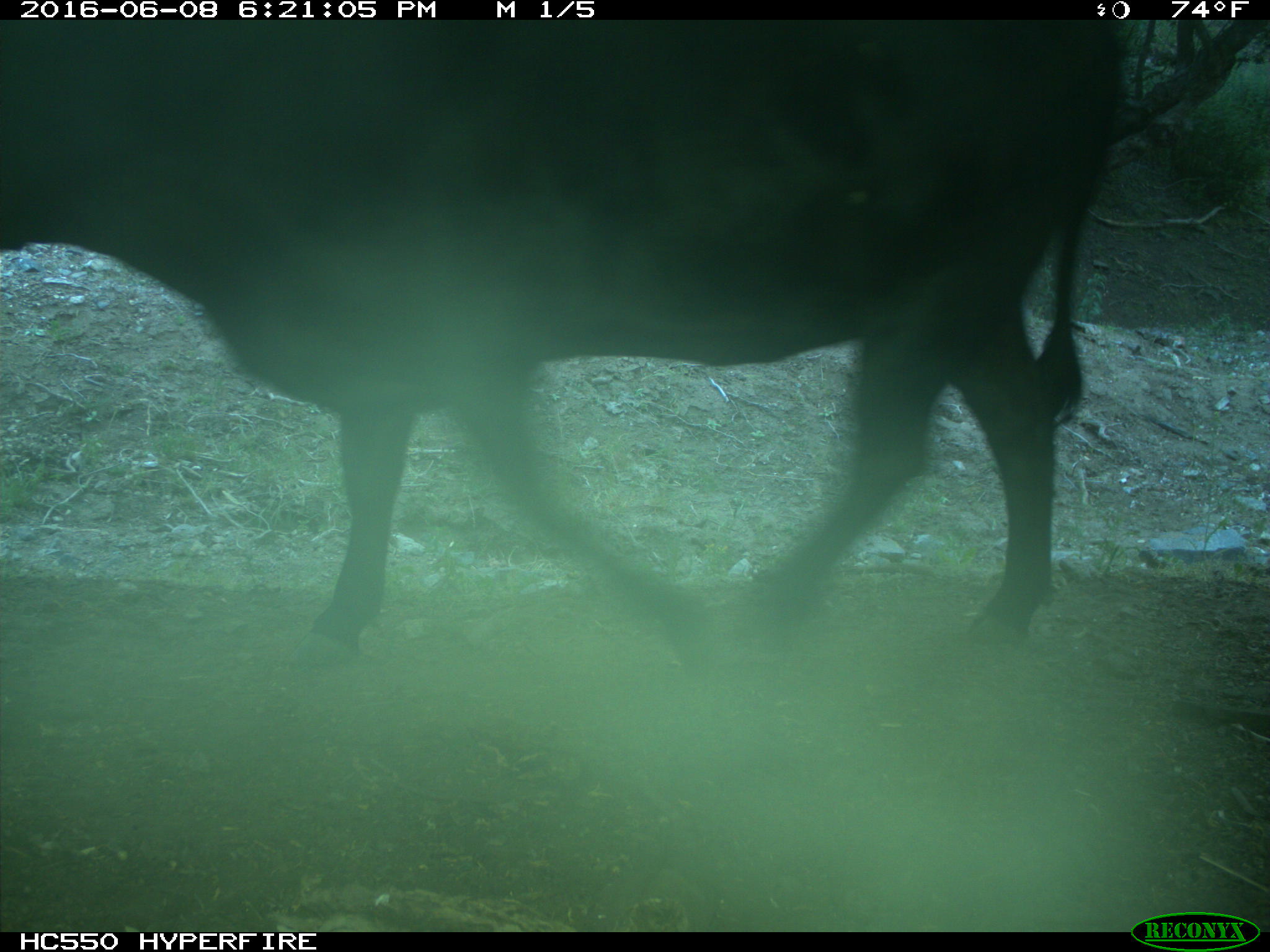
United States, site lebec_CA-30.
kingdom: Animalia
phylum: Chordata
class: Mammalia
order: Artiodactyla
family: Bovidae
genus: Bos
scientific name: Bos taurus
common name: domestic cow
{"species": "Bos taurus (domestic cow)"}